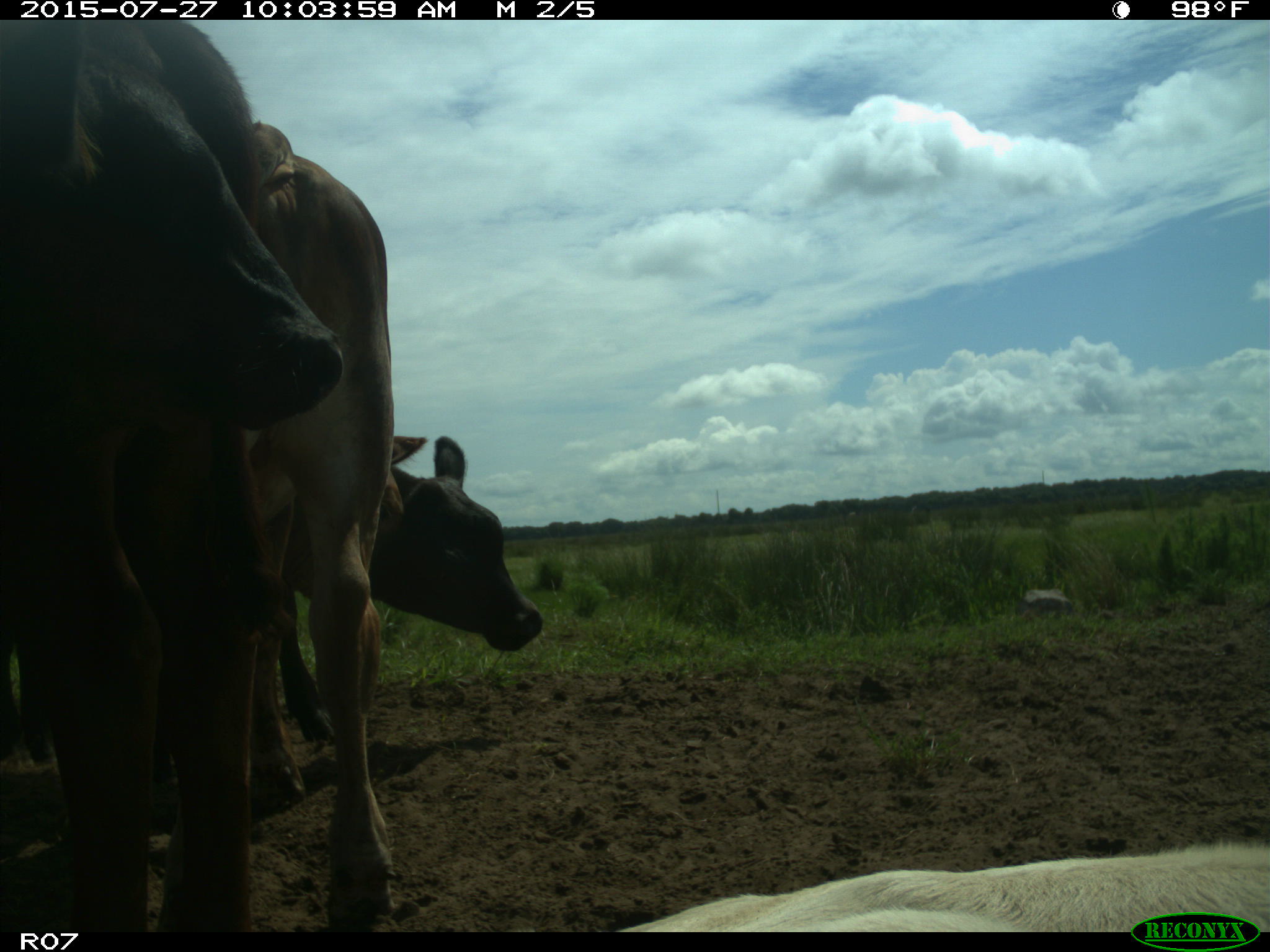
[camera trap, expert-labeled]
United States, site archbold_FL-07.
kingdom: Animalia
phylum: Chordata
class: Mammalia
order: Artiodactyla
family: Bovidae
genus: Bos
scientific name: Bos taurus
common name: domestic cow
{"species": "Bos taurus (domestic cow)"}